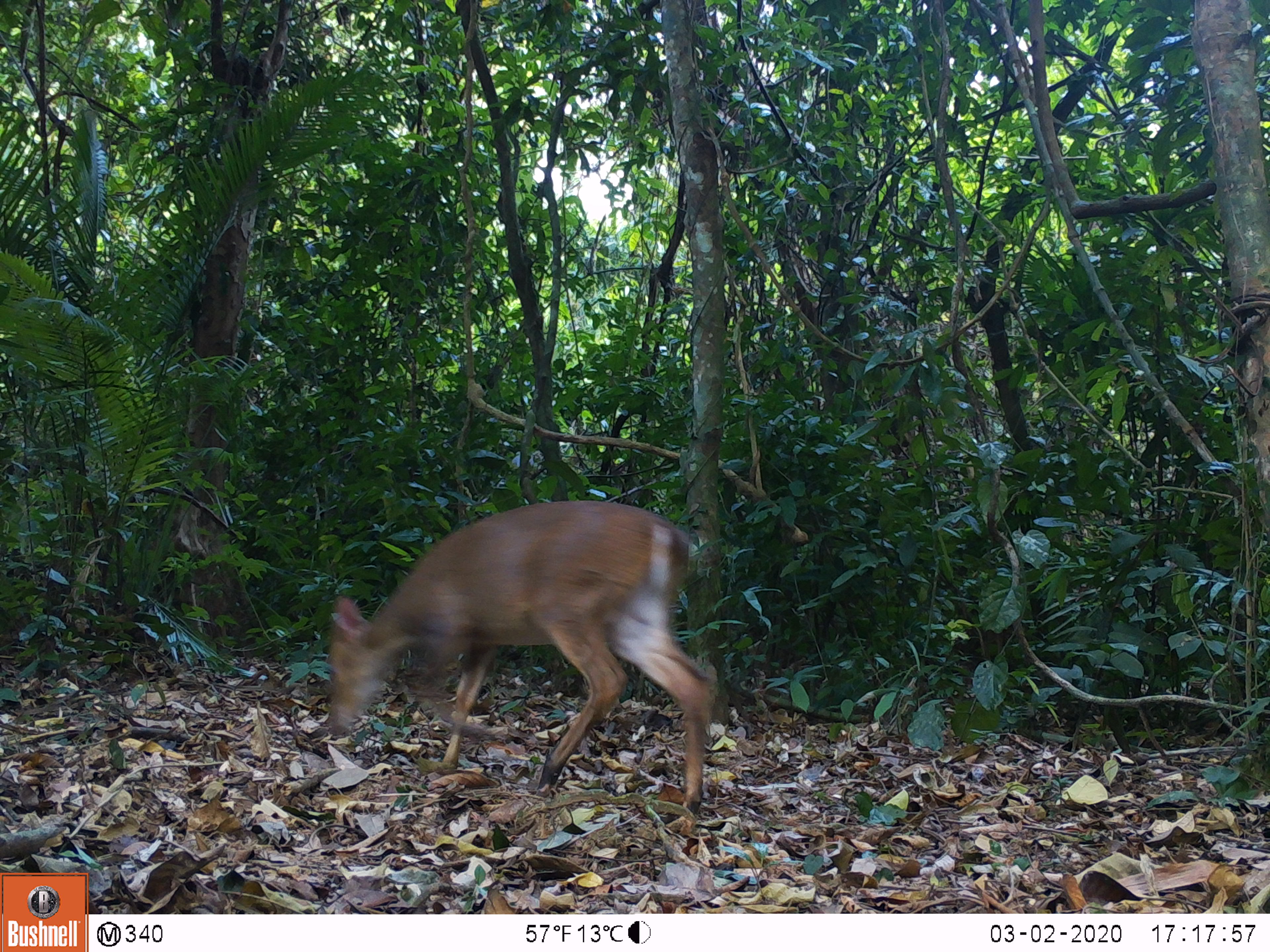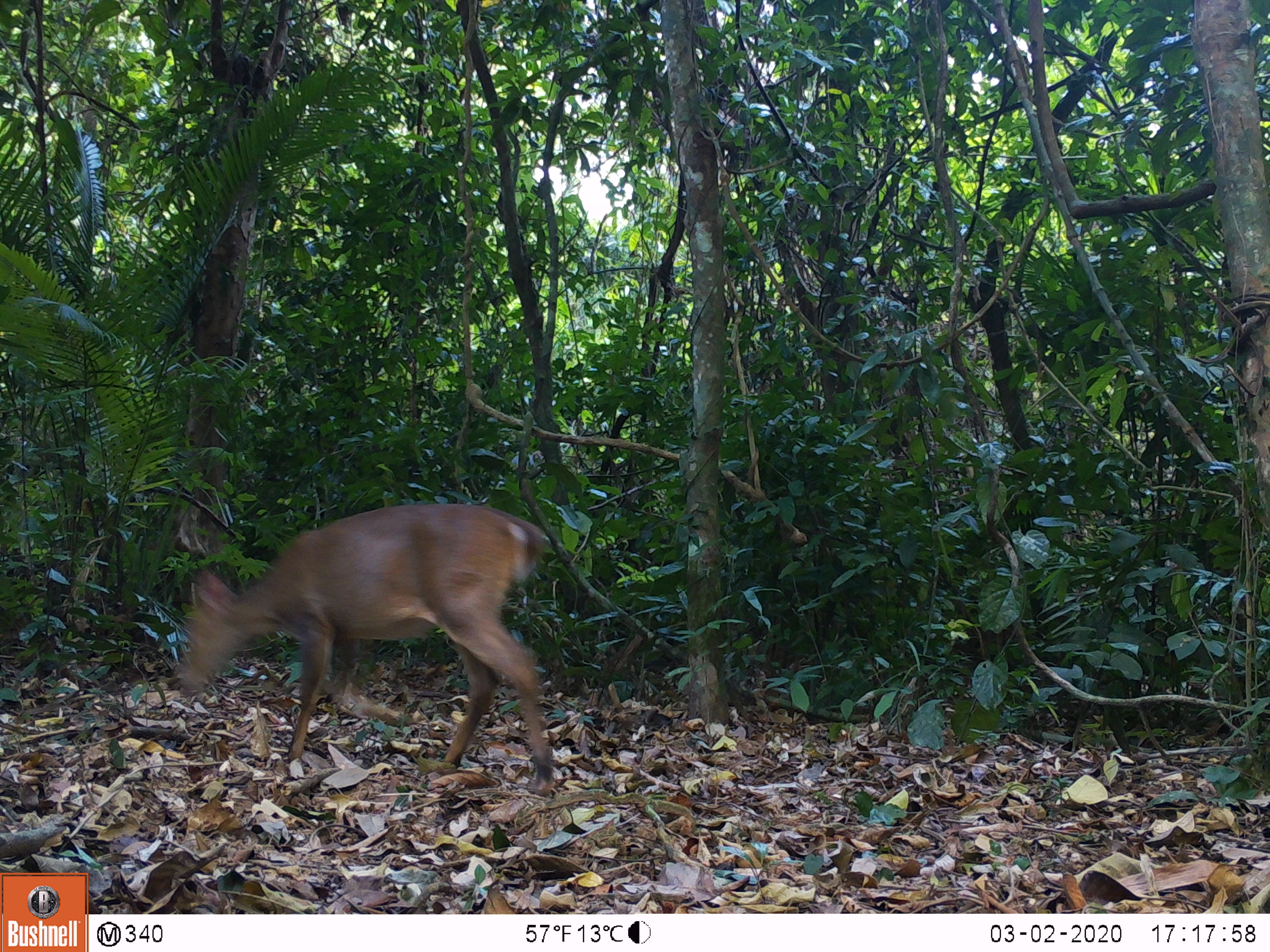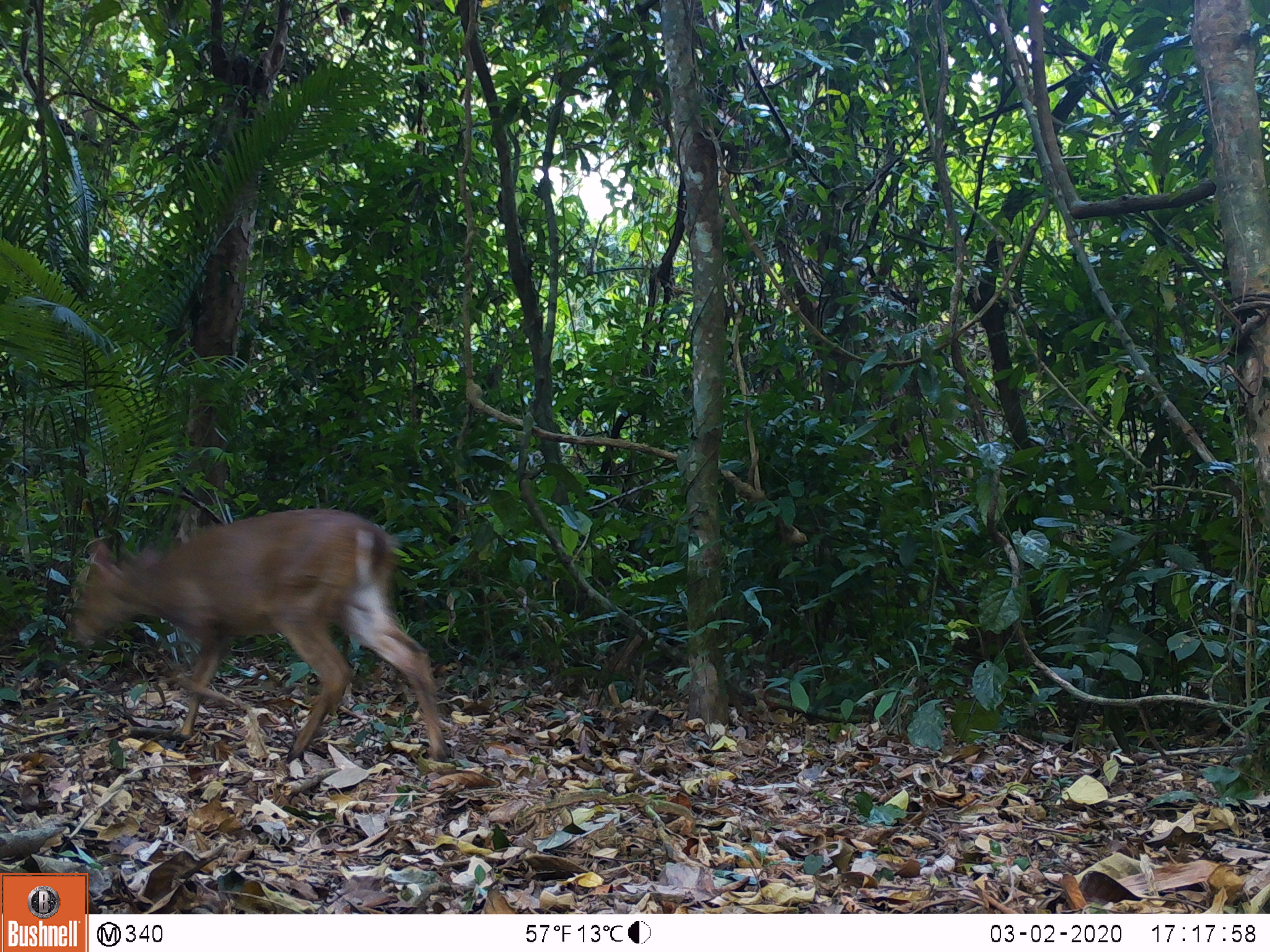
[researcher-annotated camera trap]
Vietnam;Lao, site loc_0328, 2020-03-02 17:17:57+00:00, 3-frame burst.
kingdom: Animalia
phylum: Chordata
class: Mammalia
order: Artiodactyla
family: Cervidae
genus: Muntiacus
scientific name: Muntiacus vuquangensis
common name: large-antlered muntjac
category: large antlered muntjac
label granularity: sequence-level